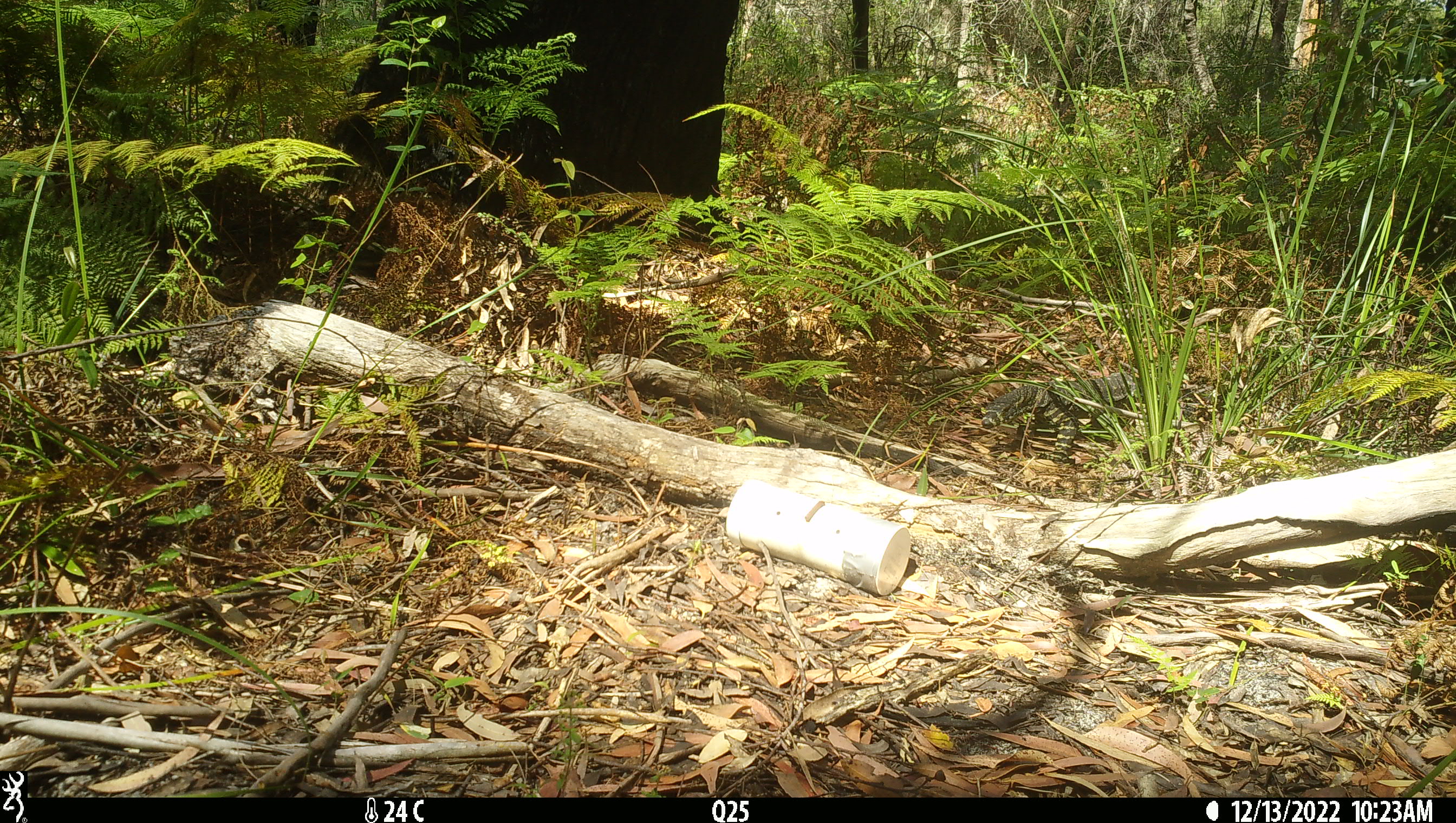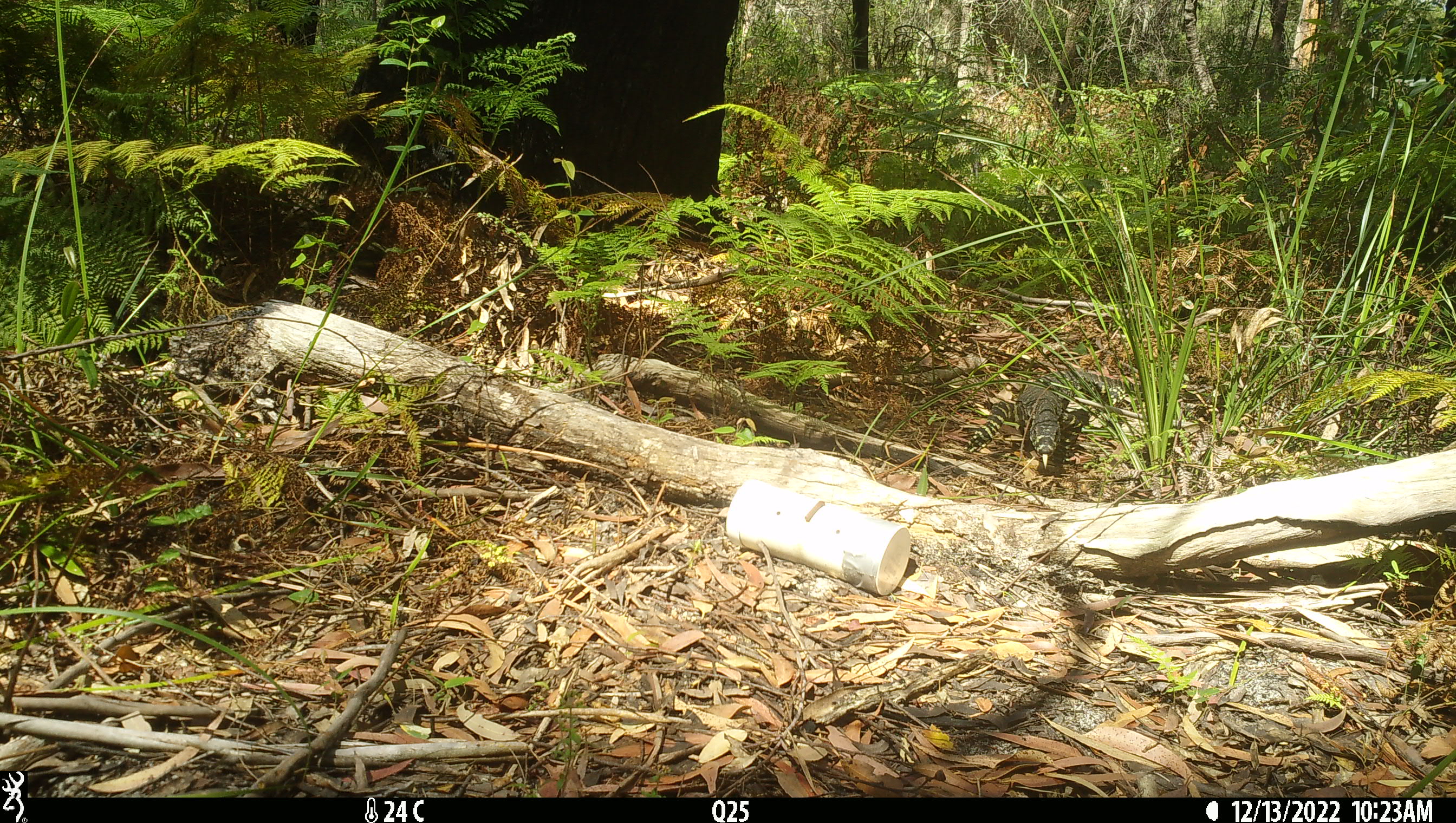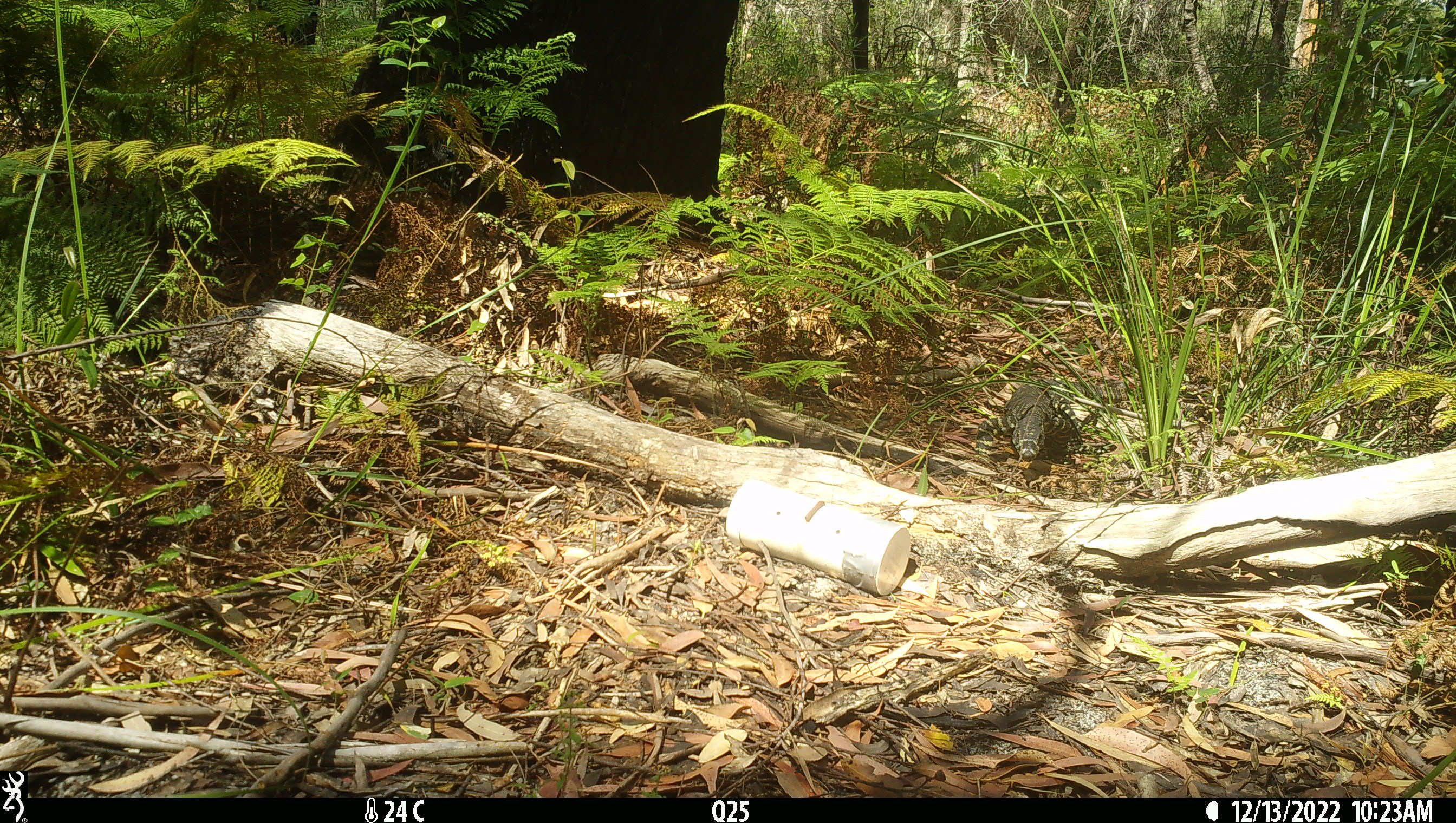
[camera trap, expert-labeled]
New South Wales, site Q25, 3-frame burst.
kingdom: Animalia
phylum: Chordata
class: Reptilia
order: Squamata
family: Varanidae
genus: Varanus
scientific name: Varanus varius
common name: lace monitor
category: goanna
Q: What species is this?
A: Goanna (lace monitor) (Varanus varius).